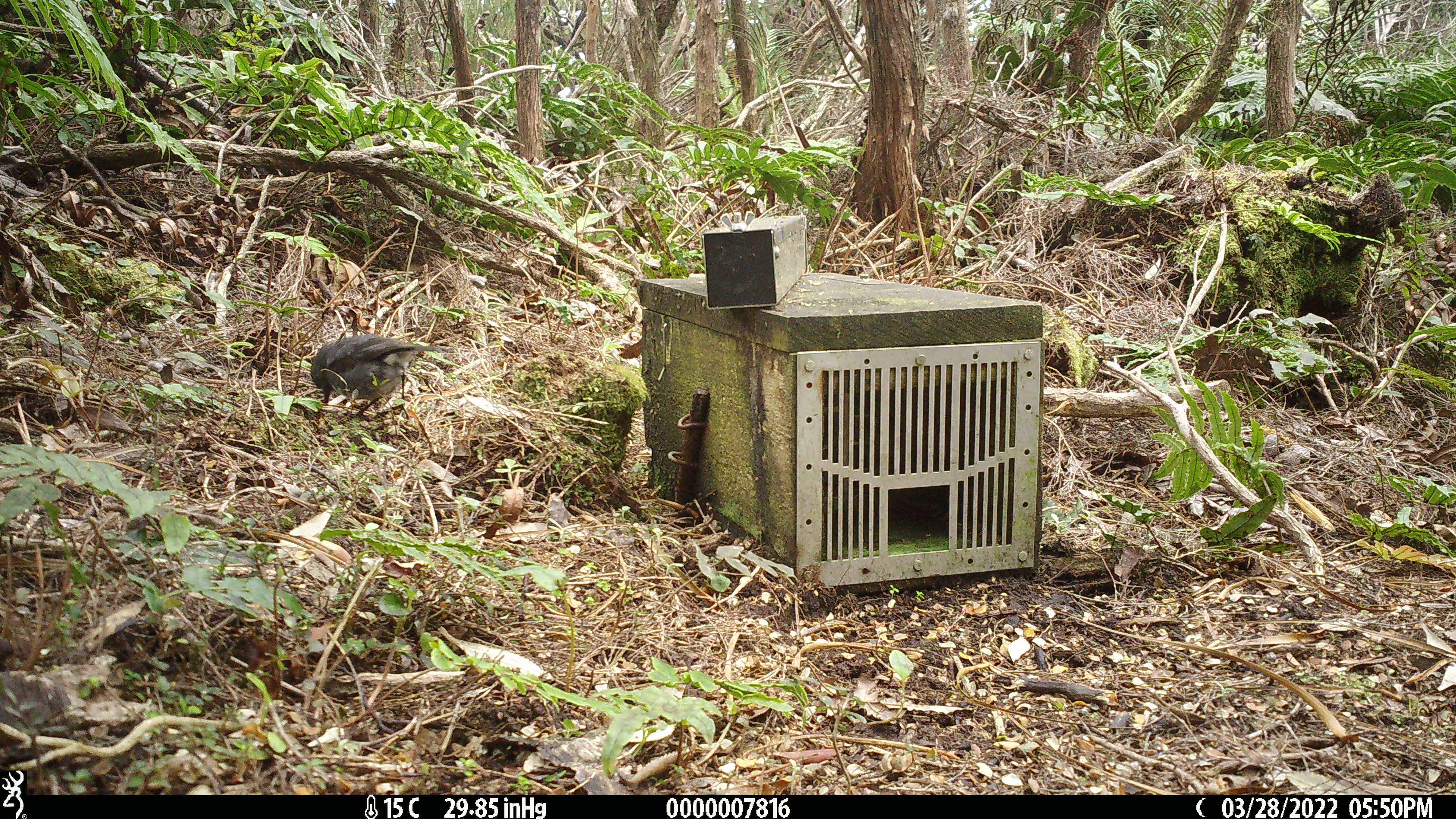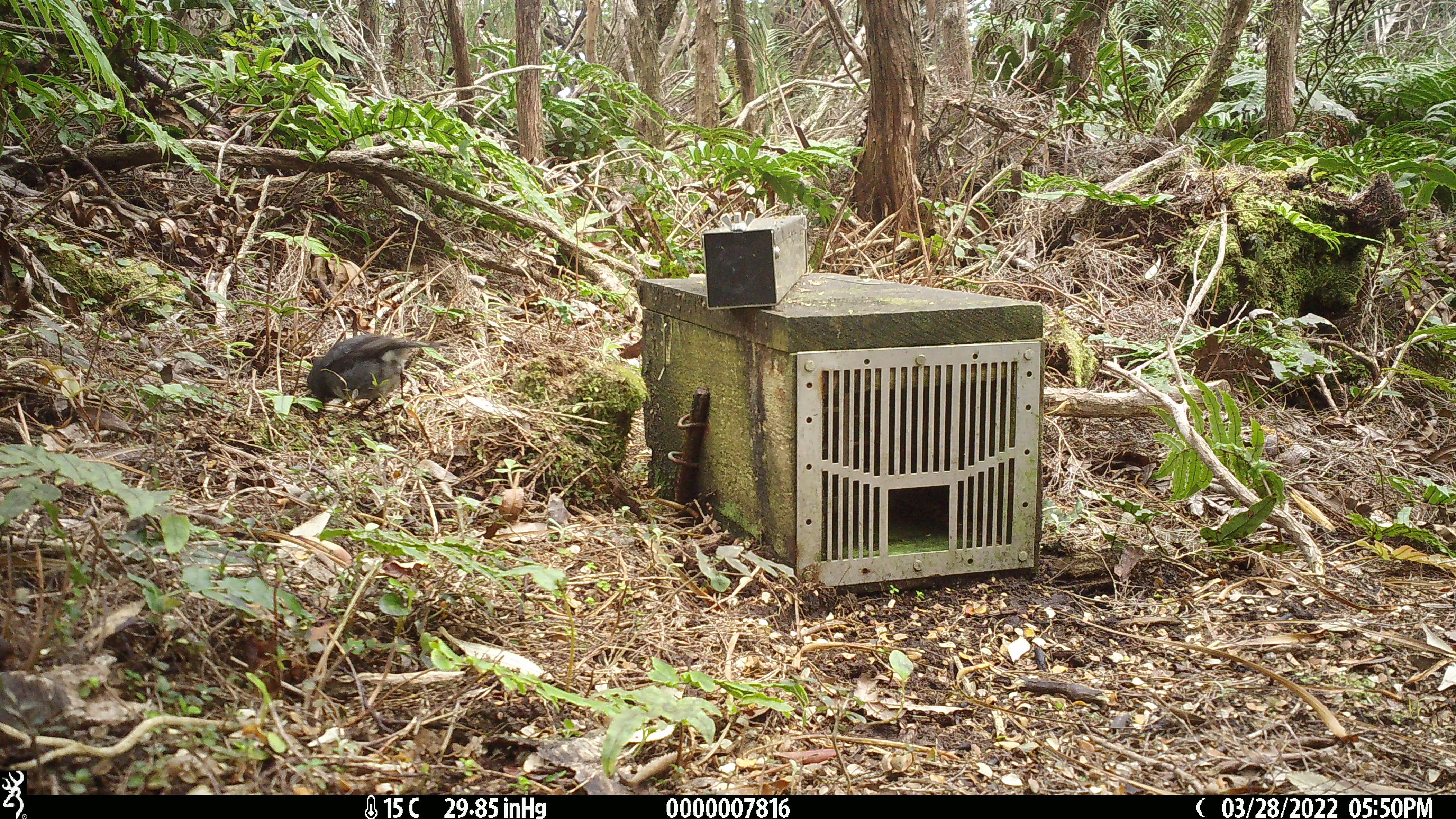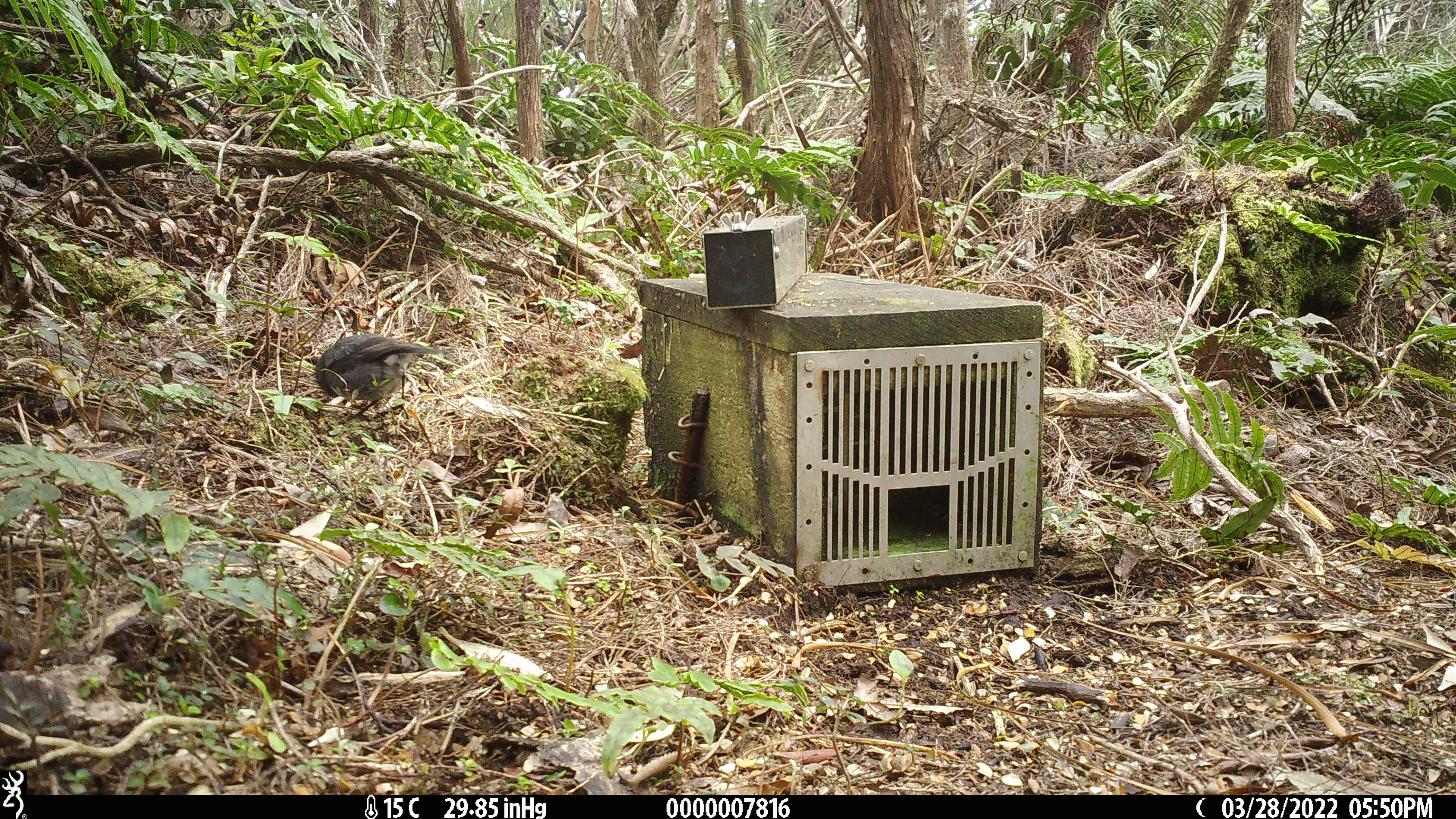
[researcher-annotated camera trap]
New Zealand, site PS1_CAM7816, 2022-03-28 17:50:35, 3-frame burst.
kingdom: Animalia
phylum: Chordata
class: Aves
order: Passeriformes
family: Petroicidae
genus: Petroica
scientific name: Petroica australis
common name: new zealand robin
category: robin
Robin (new zealand robin) (Petroica australis).